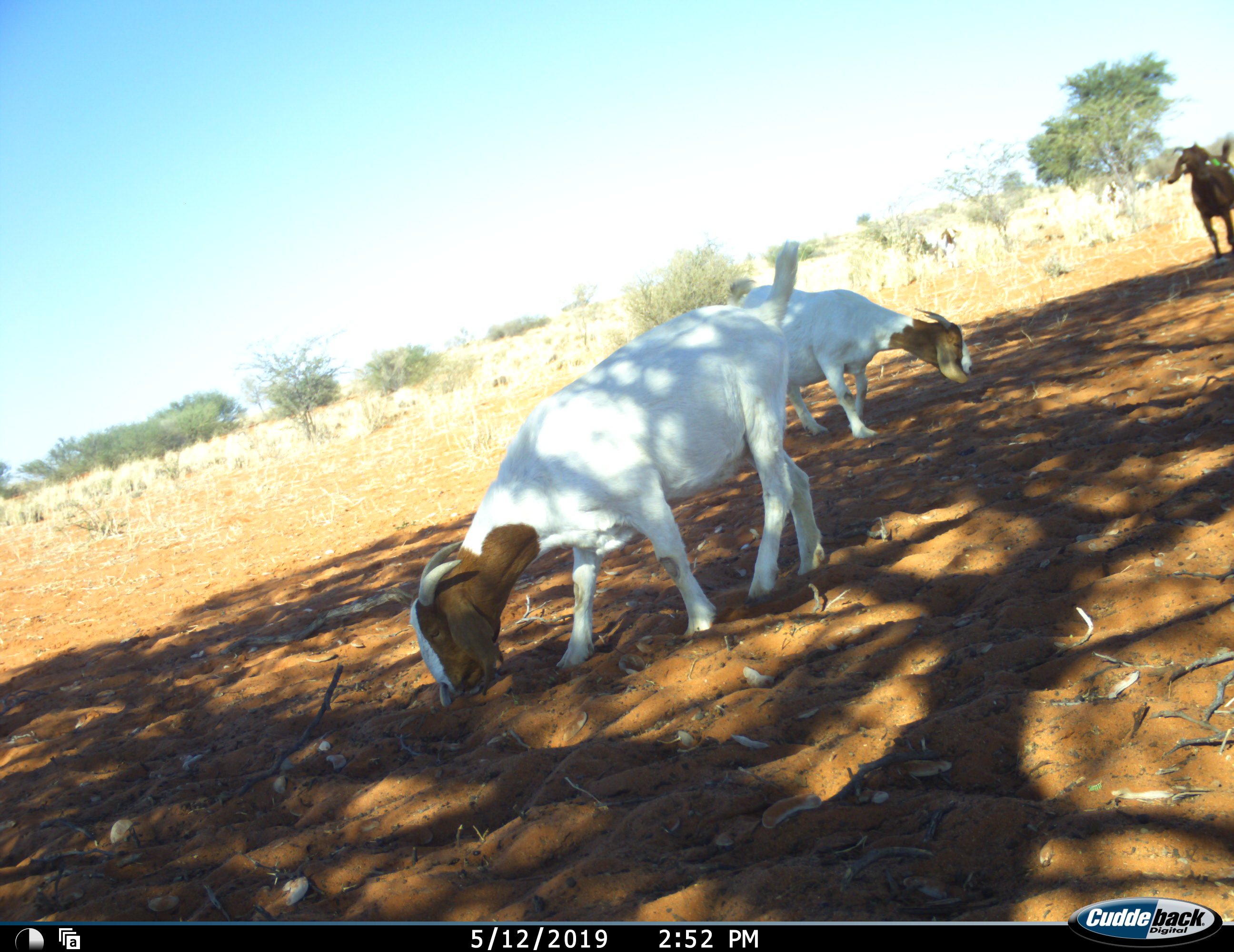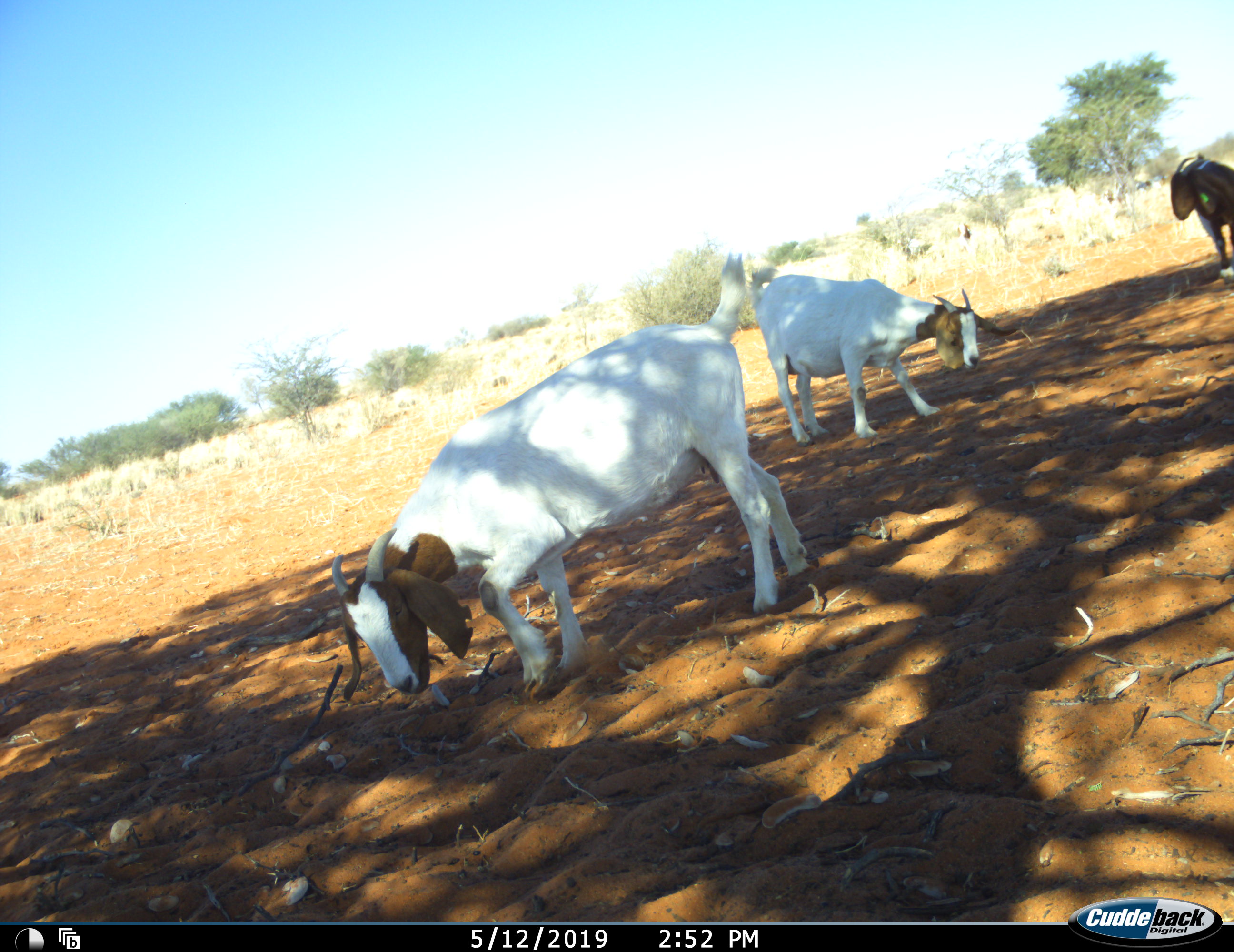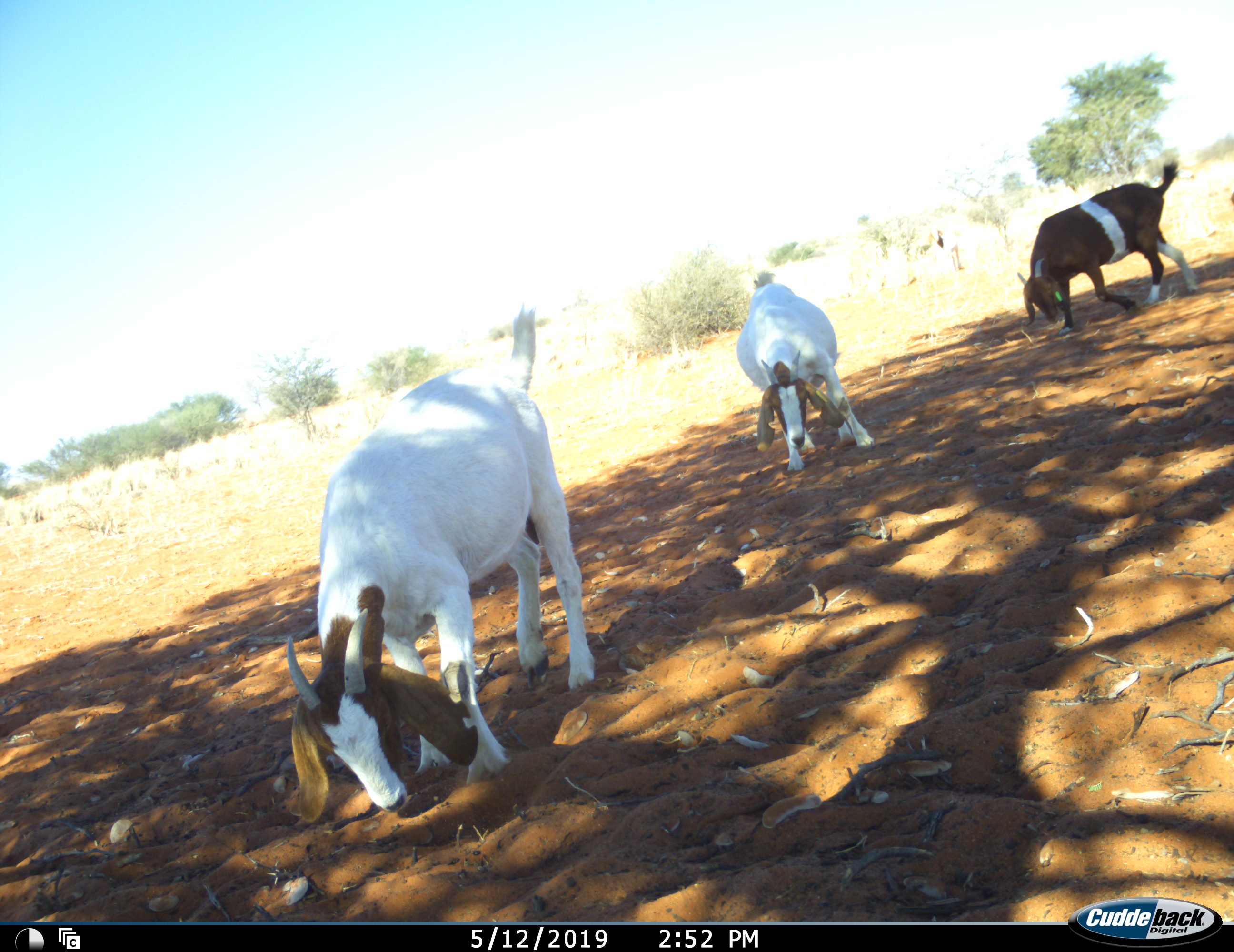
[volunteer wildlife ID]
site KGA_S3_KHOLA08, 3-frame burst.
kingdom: Animalia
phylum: Chordata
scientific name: Vertebrata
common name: domestic animal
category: domesticanimal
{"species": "domesticanimal (domestic animal) (Vertebrata)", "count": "3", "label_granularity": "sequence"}